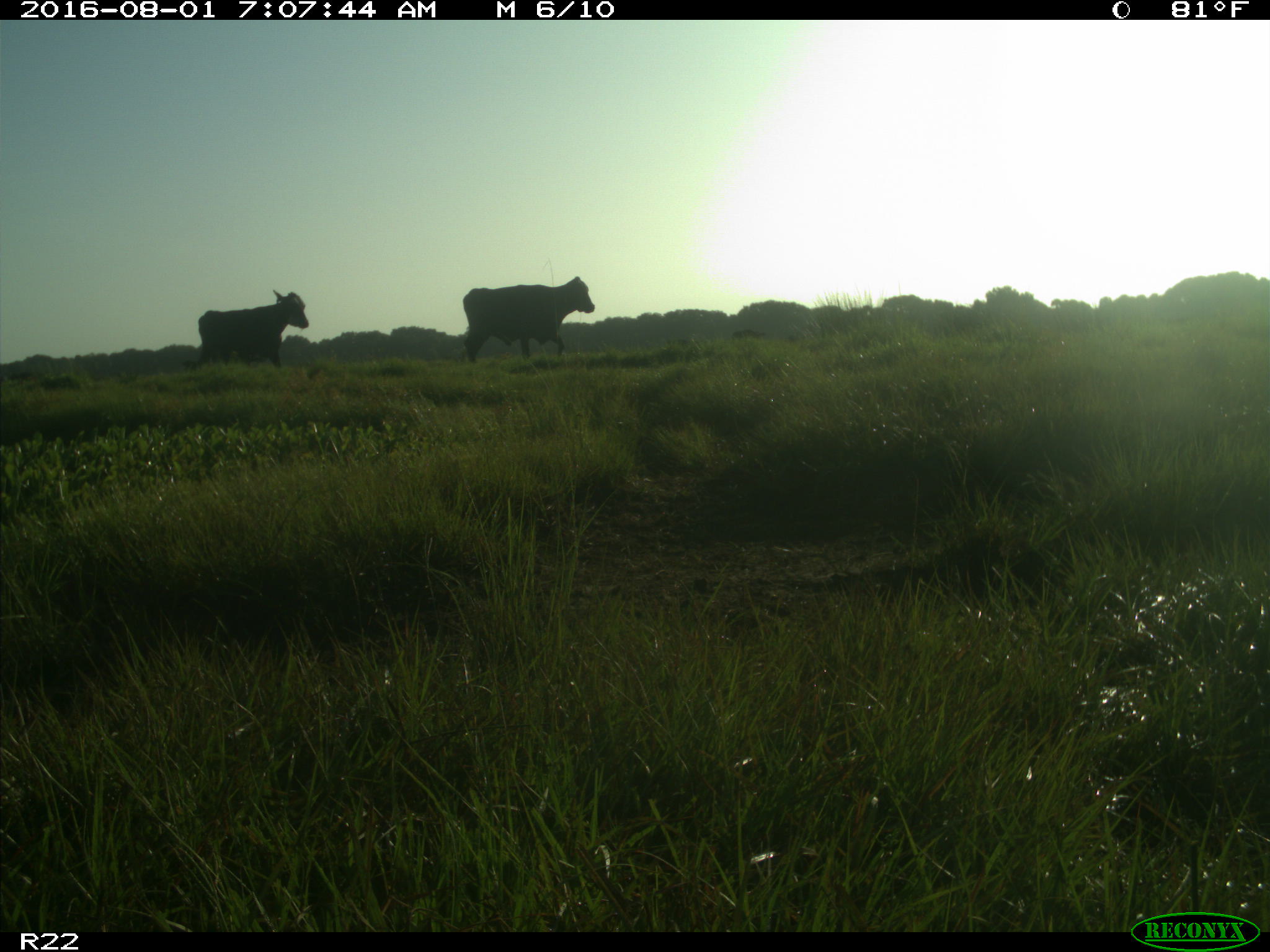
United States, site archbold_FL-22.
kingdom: Animalia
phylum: Chordata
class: Mammalia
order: Artiodactyla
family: Bovidae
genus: Bos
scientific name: Bos taurus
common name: domestic cow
Bos taurus (domestic cow).